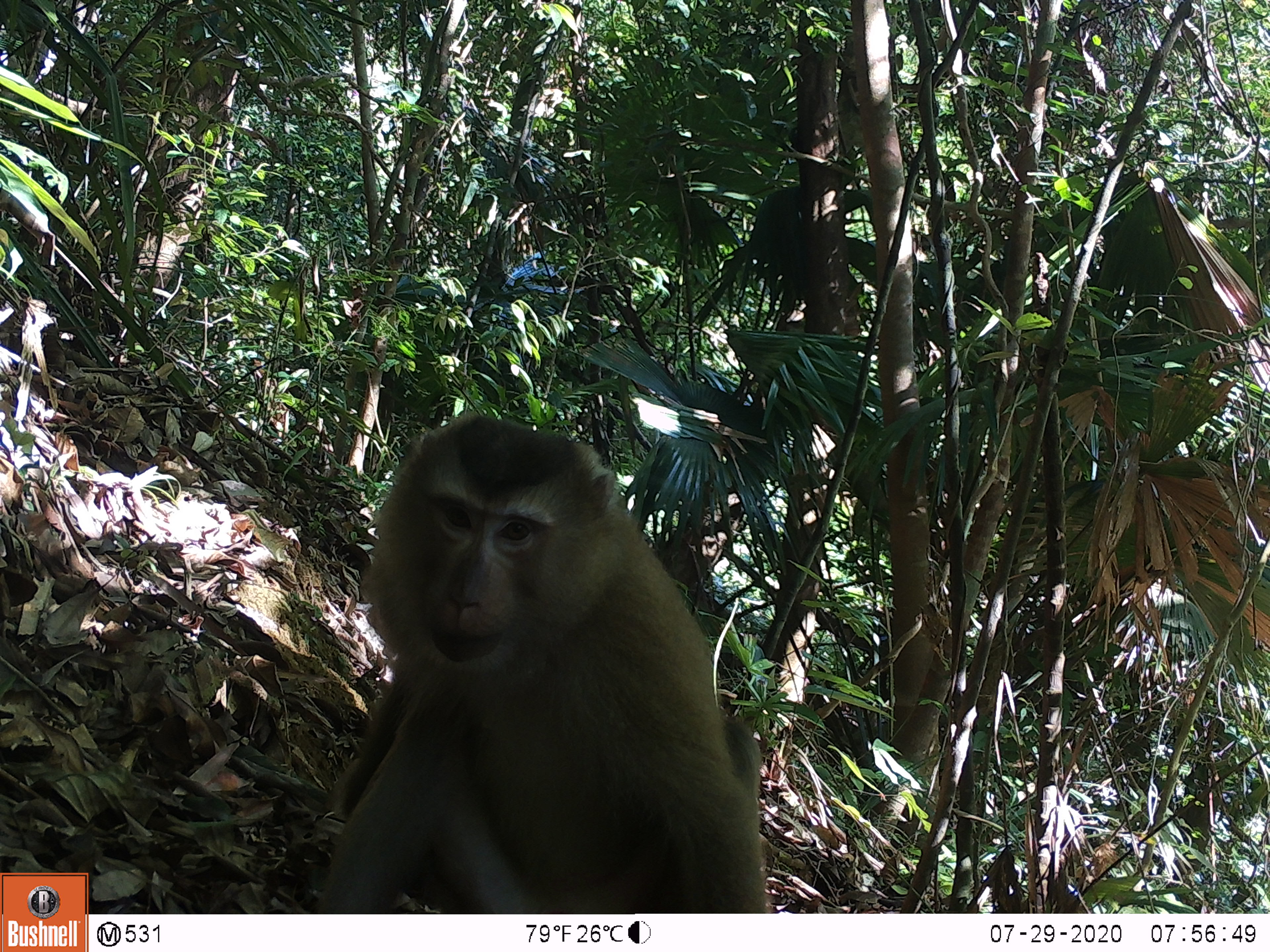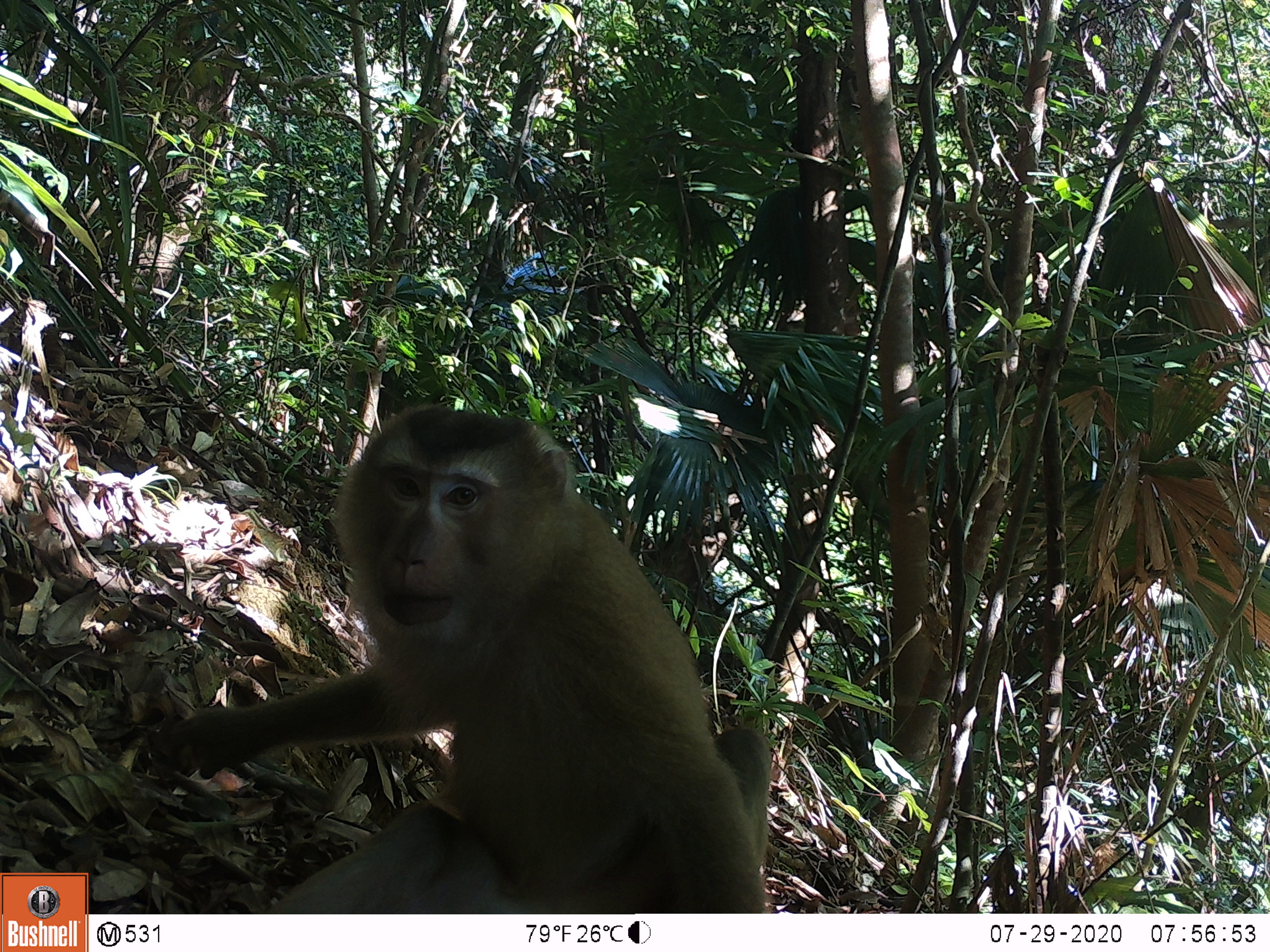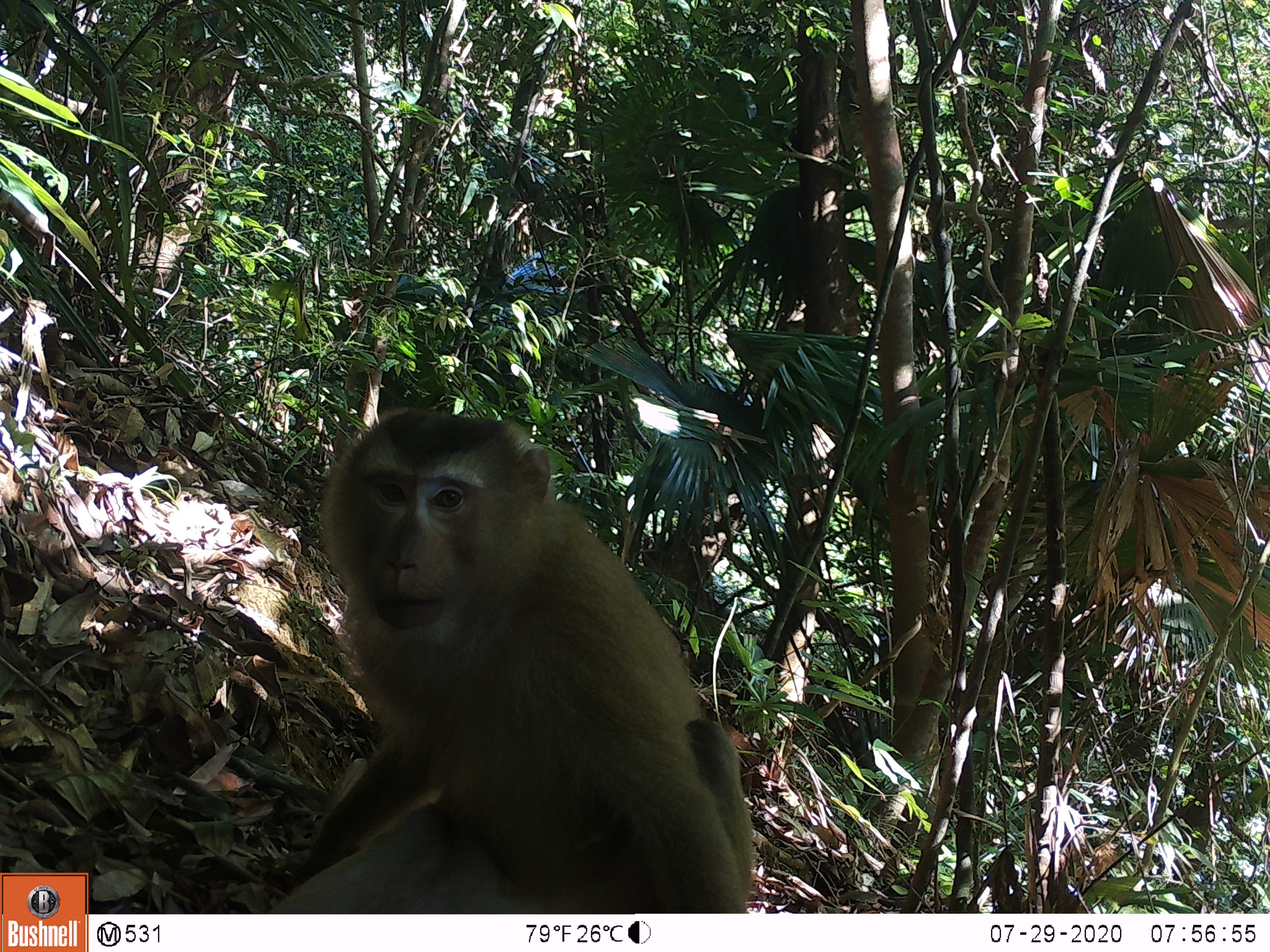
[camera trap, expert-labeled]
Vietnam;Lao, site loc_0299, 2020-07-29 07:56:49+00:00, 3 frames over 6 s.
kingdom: Animalia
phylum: Chordata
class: Mammalia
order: Primates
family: Cercopithecidae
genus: Macaca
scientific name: Macaca nemestrina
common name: pig-tailed macaque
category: pig tailed macaque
Pig tailed macaque (pig-tailed macaque) (Macaca nemestrina). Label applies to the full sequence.